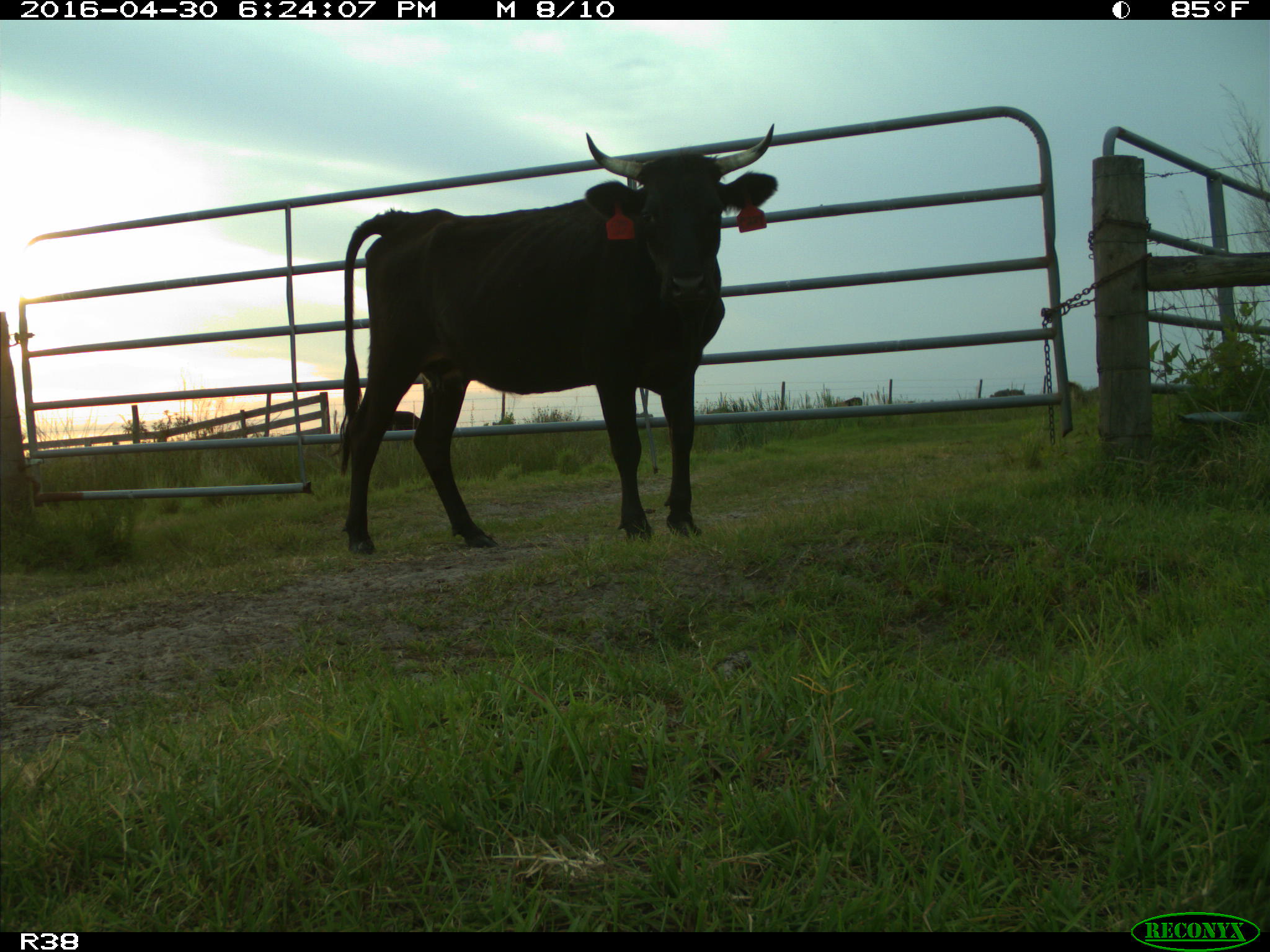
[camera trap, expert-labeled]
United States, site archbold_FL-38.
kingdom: Animalia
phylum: Chordata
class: Mammalia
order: Artiodactyla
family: Bovidae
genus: Bos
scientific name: Bos taurus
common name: domestic cow